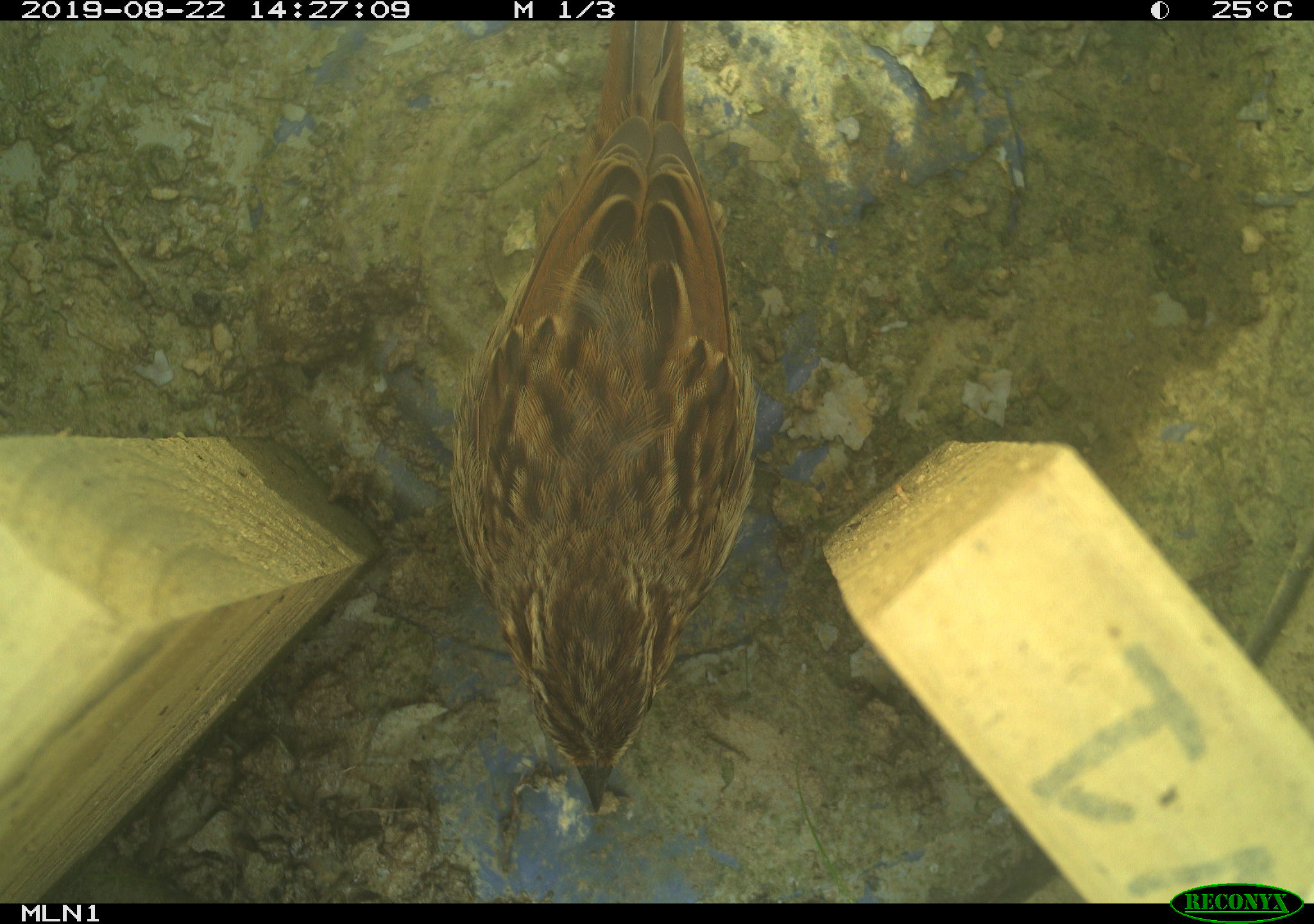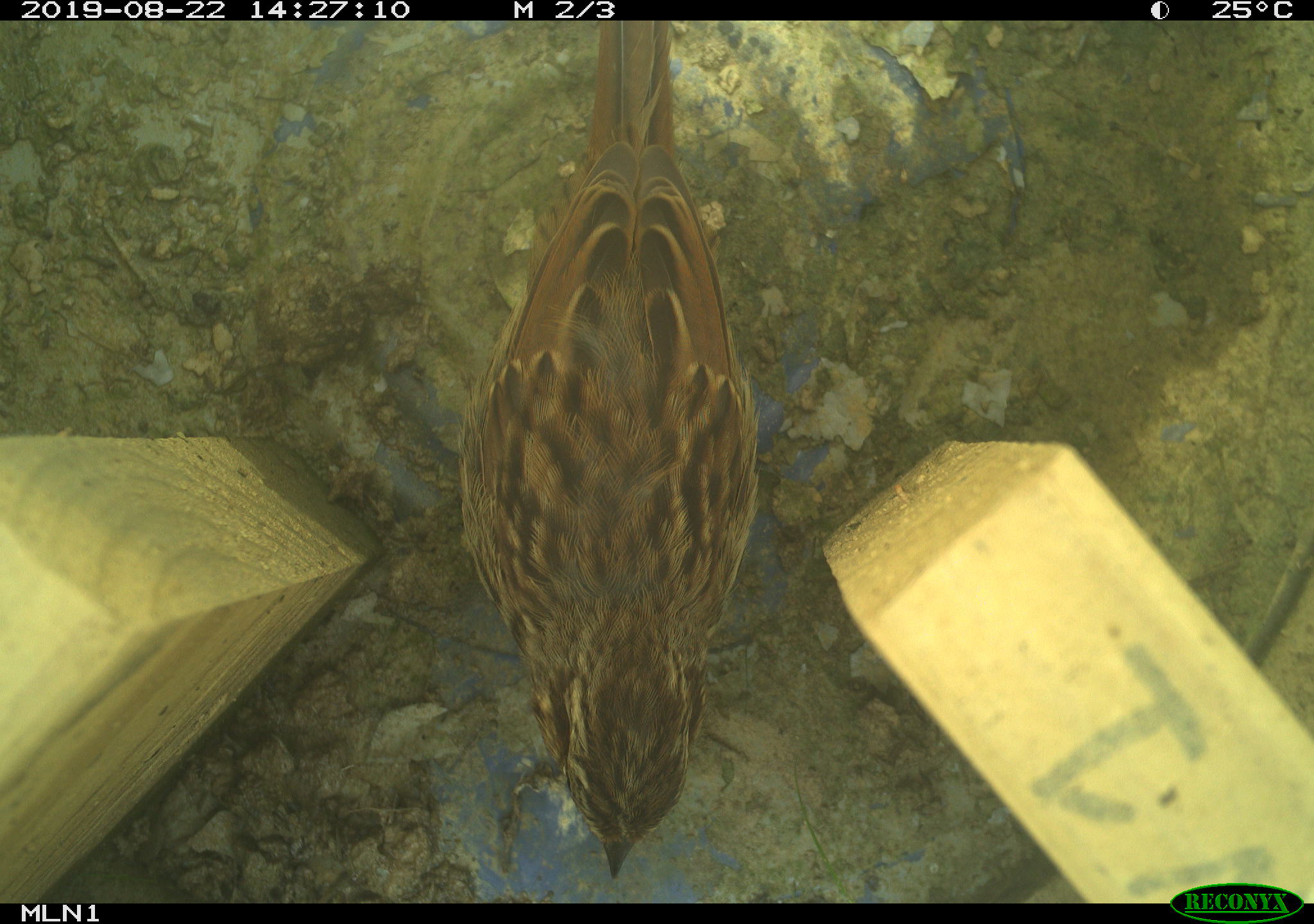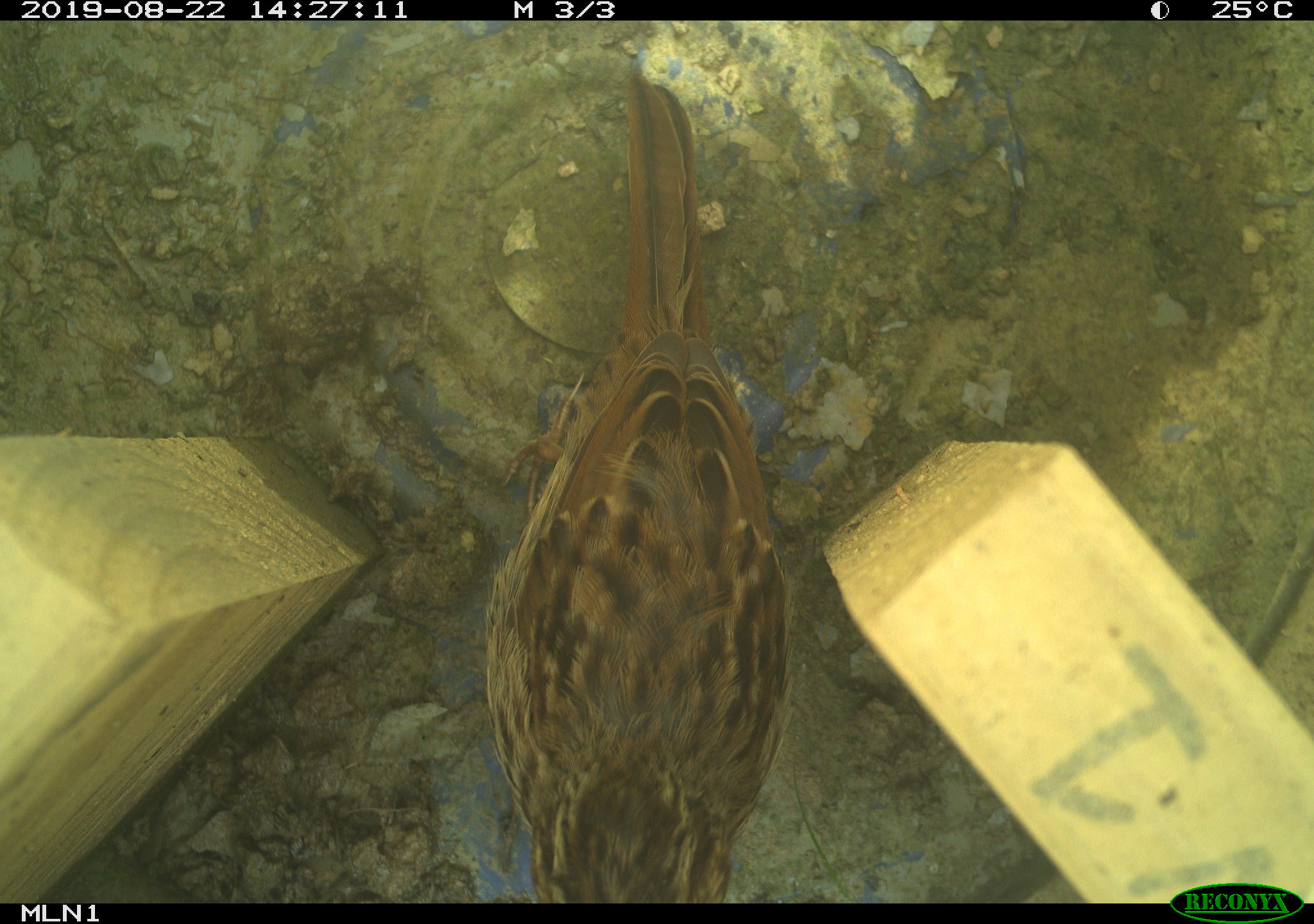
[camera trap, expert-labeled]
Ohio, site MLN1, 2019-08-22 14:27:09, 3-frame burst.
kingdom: Animalia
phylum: Chordata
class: Aves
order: Passeriformes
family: Passerellidae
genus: Melospiza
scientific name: Melospiza melodia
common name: song sparrow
Song sparrow (Melospiza melodia).